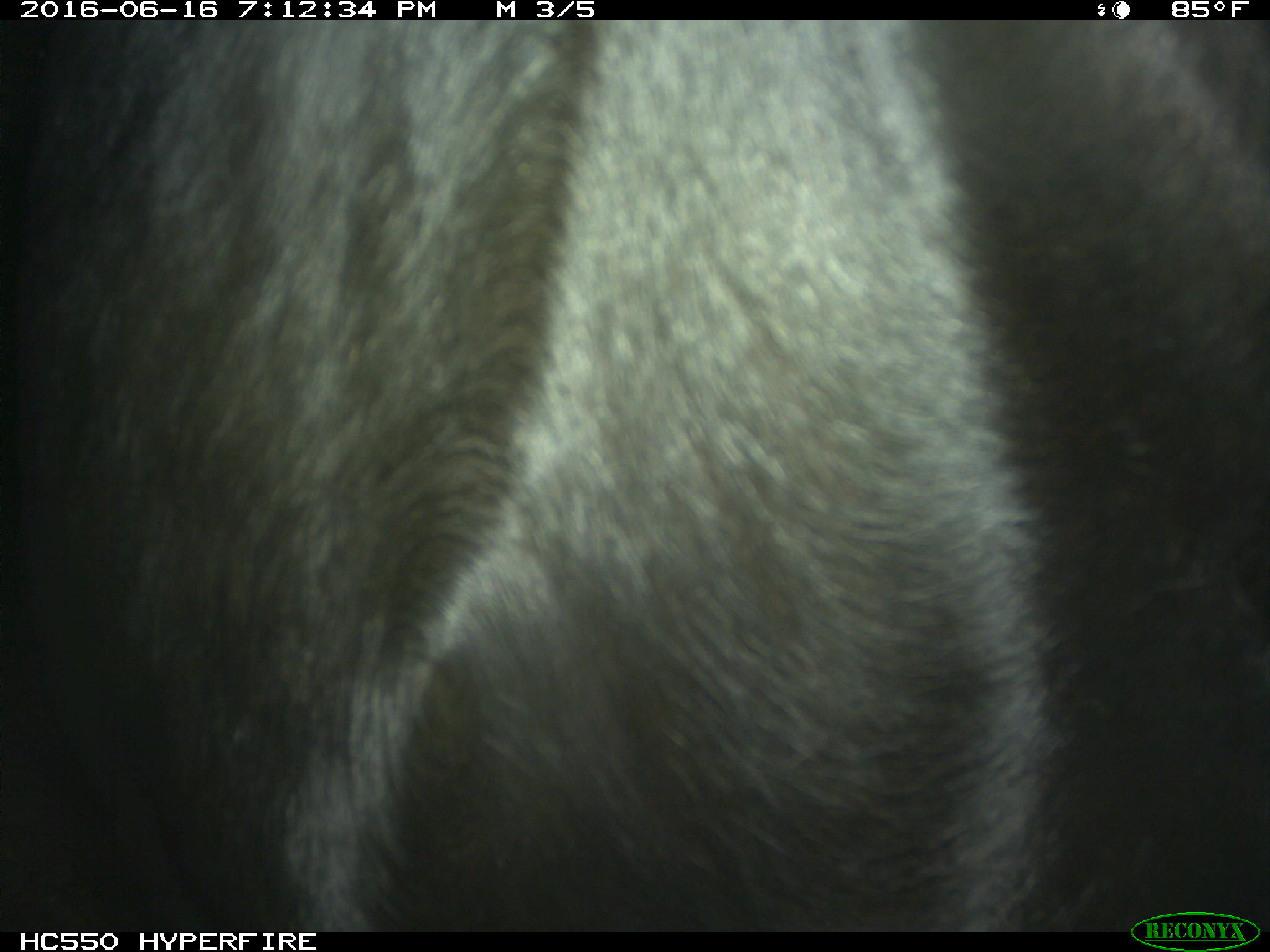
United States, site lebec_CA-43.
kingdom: Animalia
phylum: Chordata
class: Mammalia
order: Artiodactyla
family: Bovidae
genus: Bos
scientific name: Bos taurus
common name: domestic cow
Bos taurus (domestic cow).